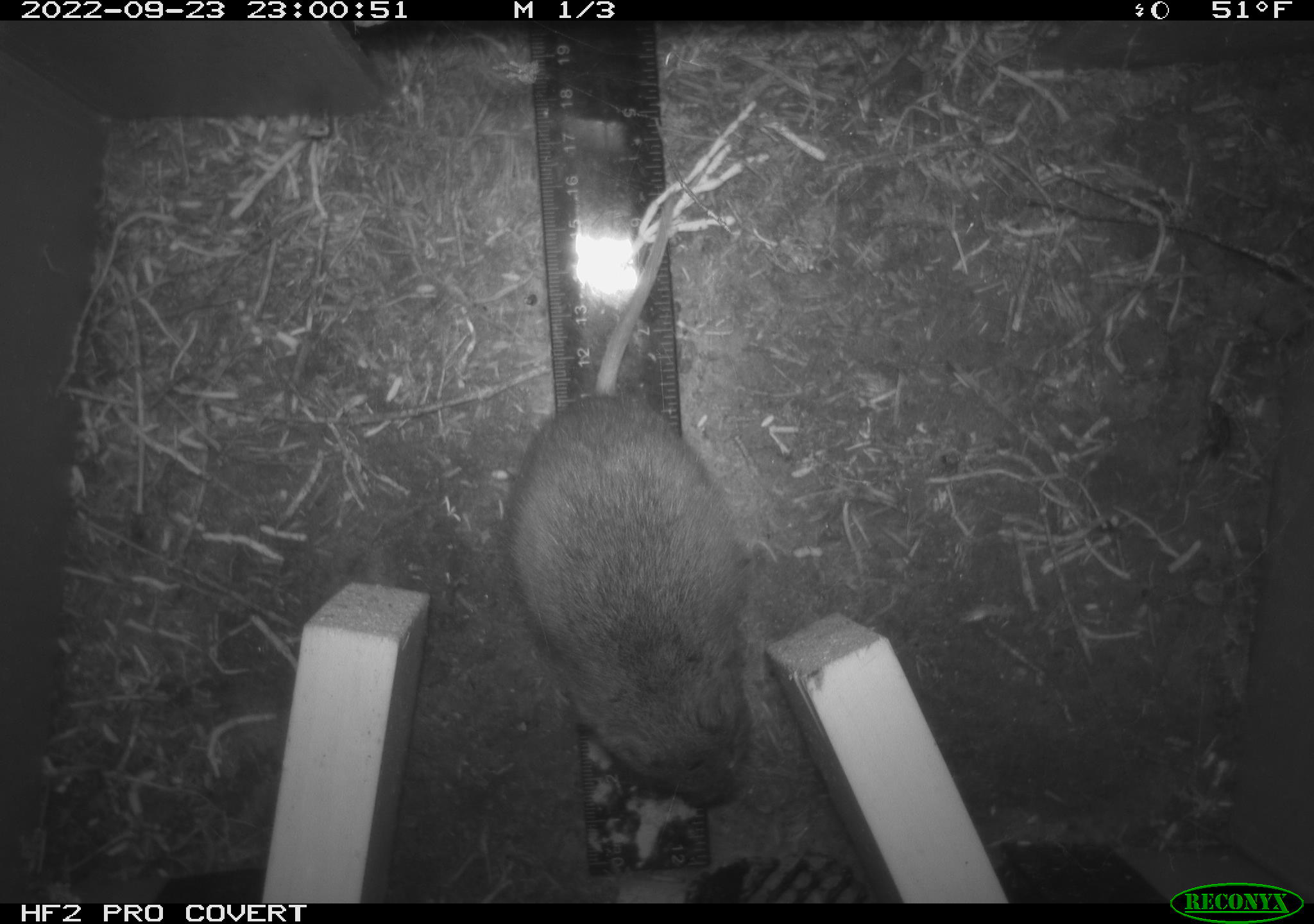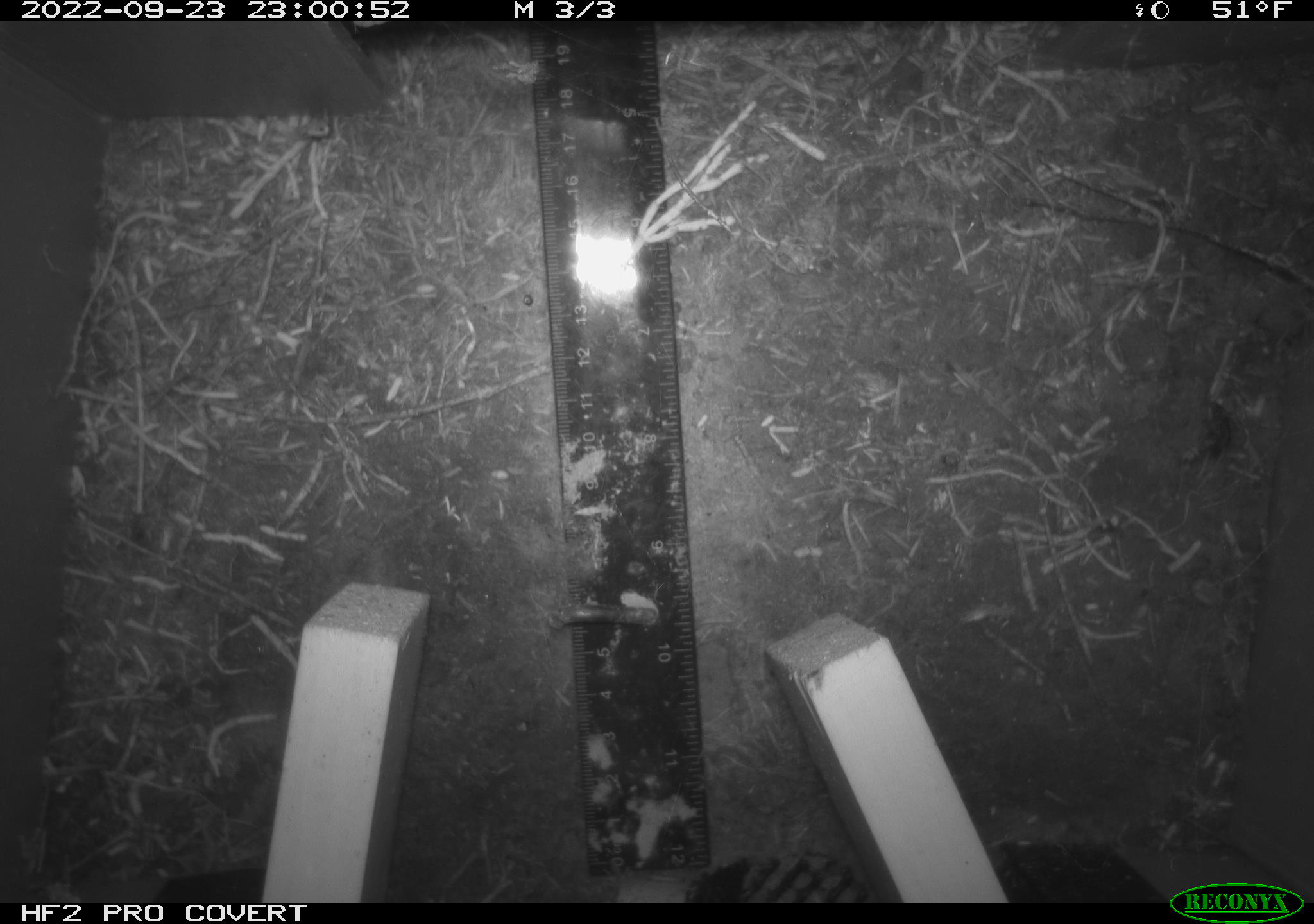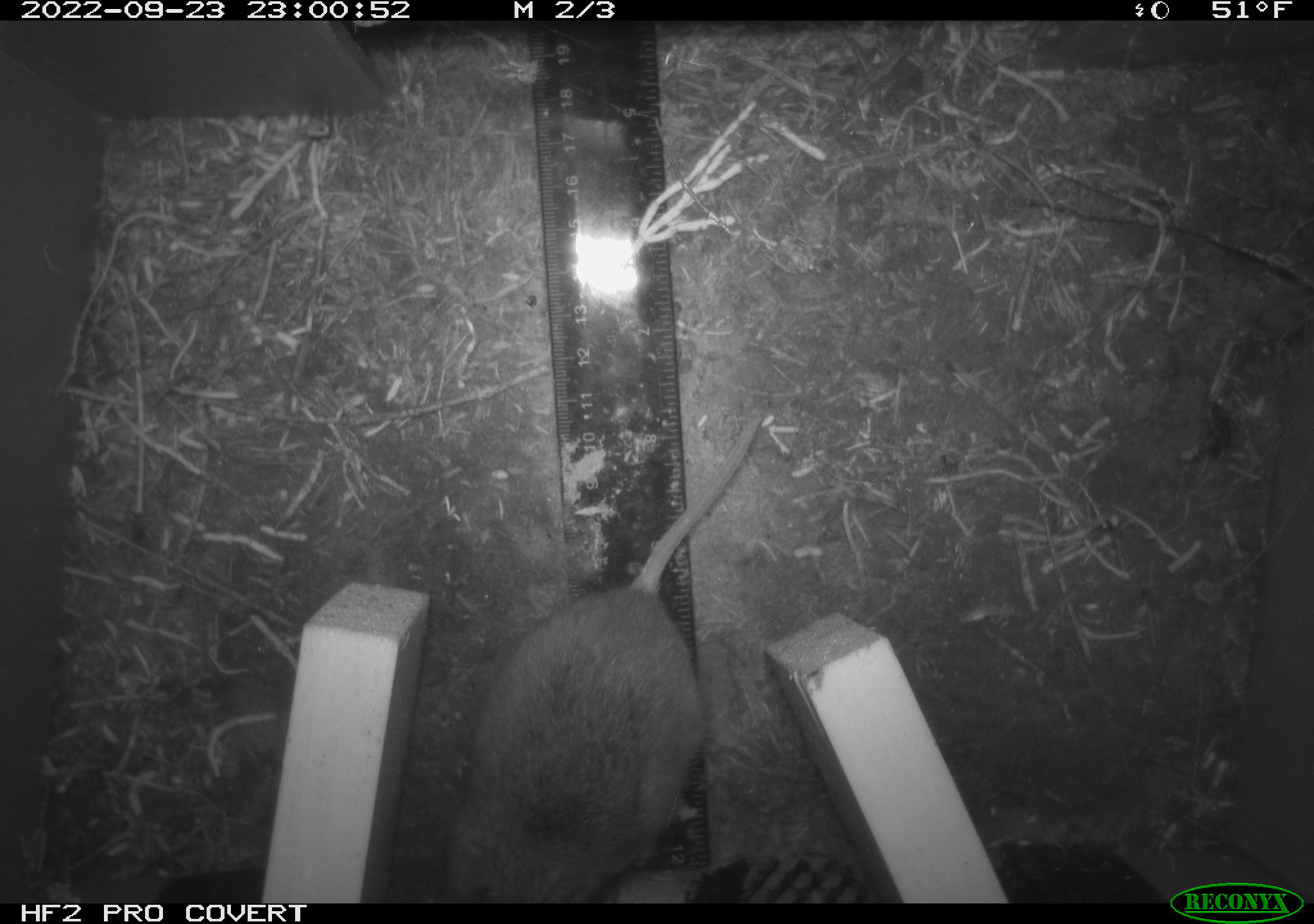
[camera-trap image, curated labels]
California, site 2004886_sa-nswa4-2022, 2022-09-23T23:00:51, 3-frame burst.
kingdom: Animalia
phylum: Chordata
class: Mammalia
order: Rodentia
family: Cricetidae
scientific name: Cricetidae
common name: hamsters, voles, lemmings, and allies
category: cricetidae family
Cricetidae family (hamsters, voles, lemmings, and allies) (Cricetidae).